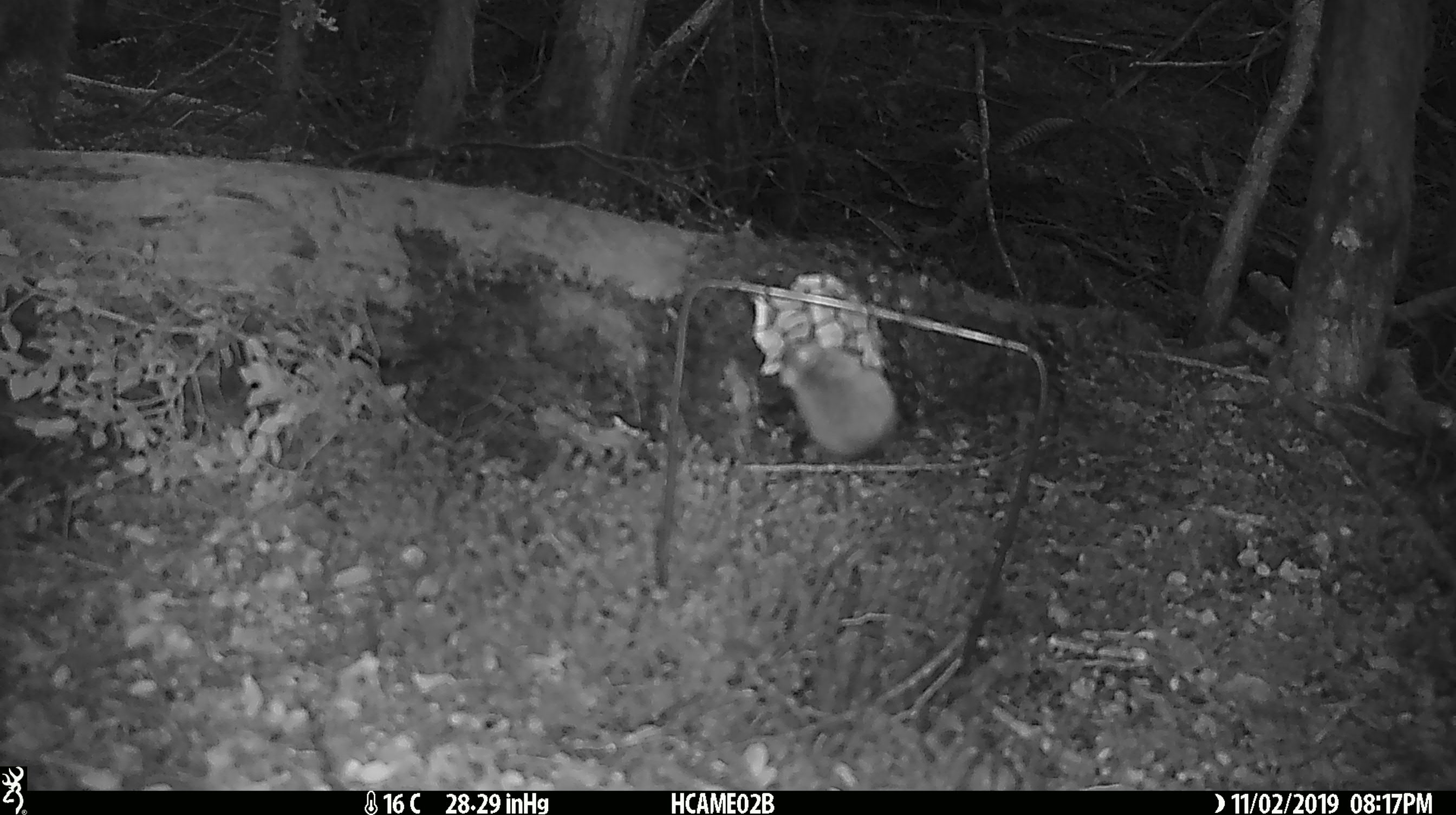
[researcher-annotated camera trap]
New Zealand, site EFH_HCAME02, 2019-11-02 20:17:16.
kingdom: Animalia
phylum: Chordata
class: Mammalia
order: Rodentia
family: Muridae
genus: Mus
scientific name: Mus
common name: mouse